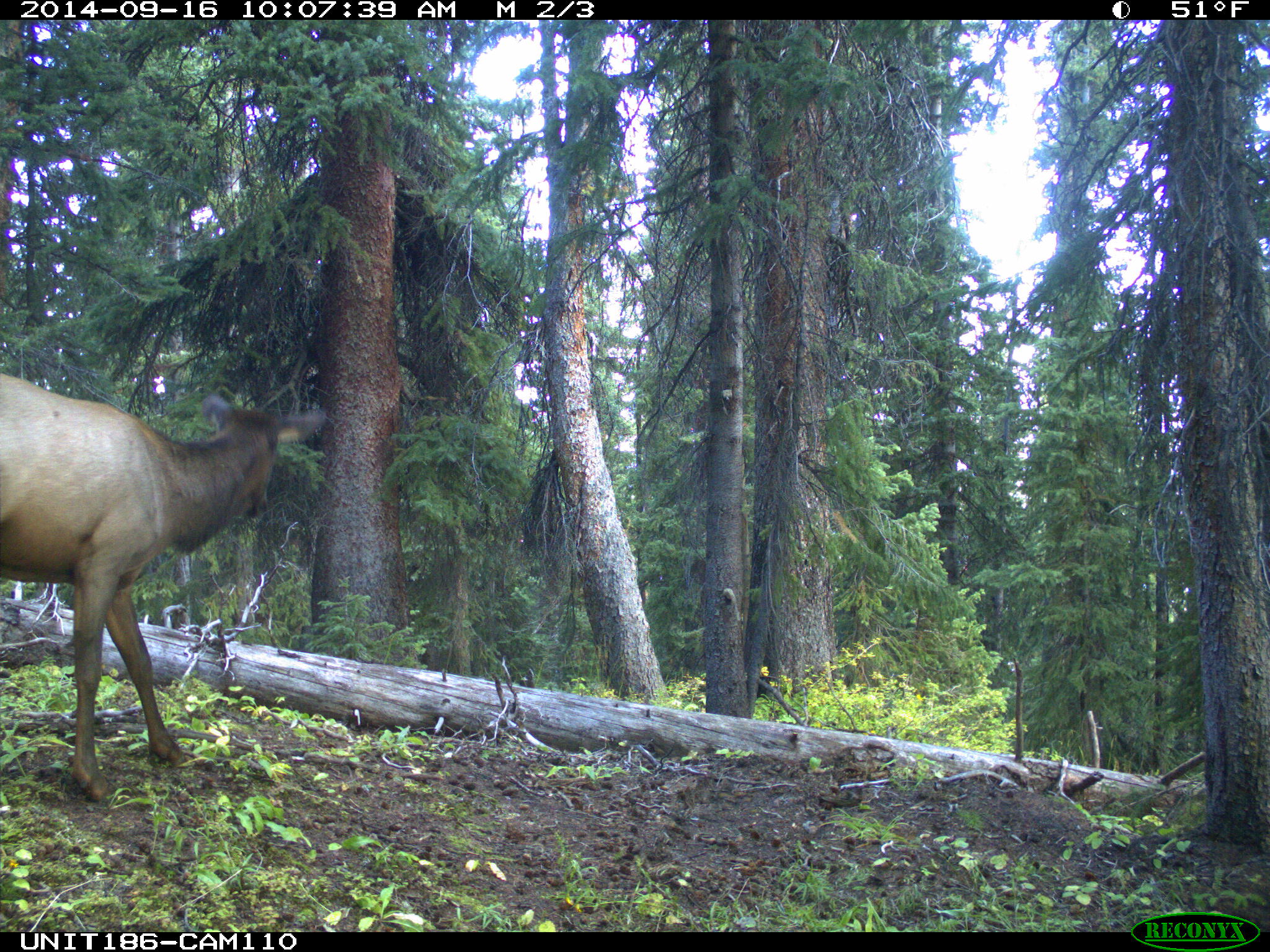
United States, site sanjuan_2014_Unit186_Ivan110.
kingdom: Animalia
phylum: Chordata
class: Mammalia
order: Artiodactyla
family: Cervidae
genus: Cervus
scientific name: Cervus elaphus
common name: red deer